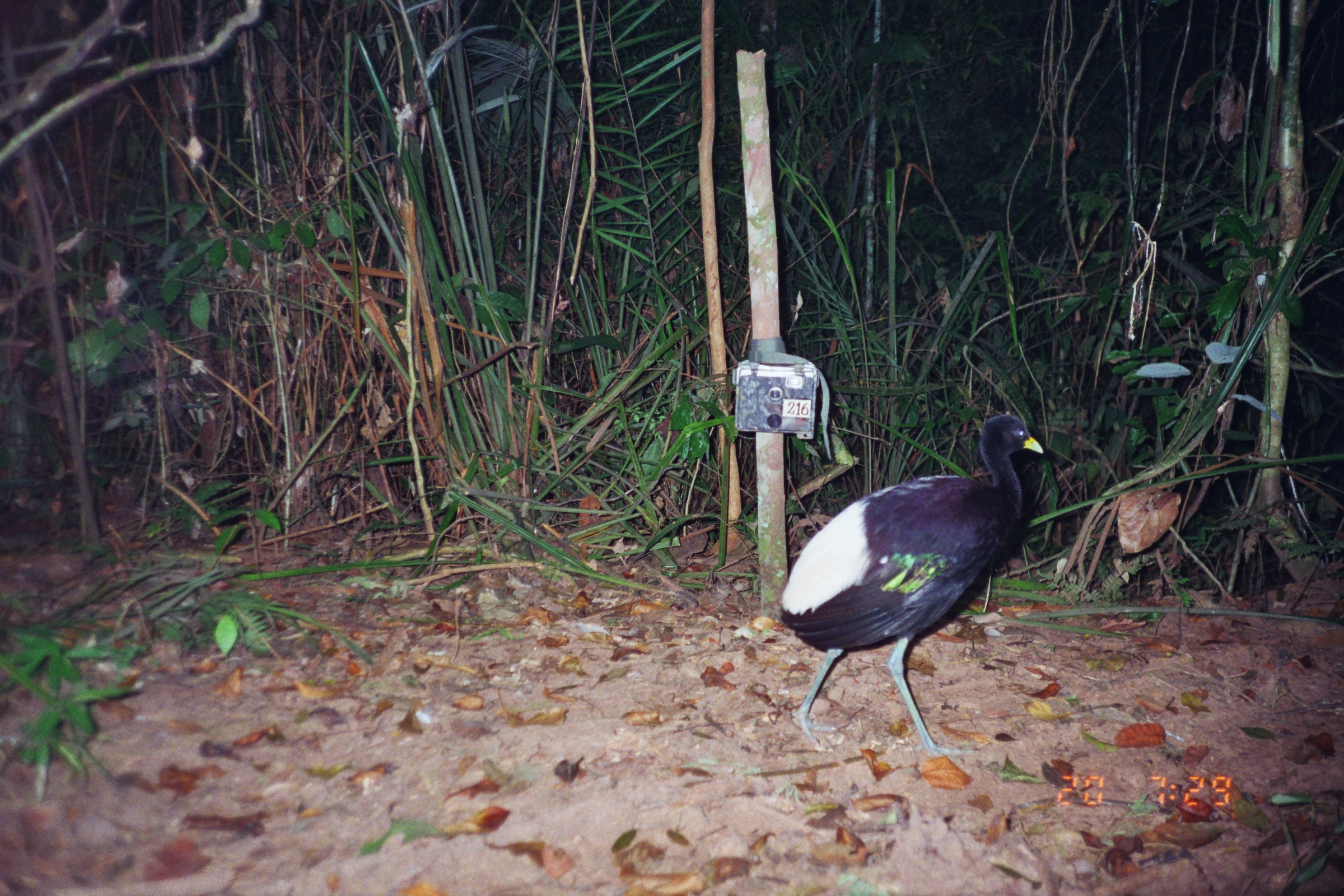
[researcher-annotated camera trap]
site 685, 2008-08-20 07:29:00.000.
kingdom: Animalia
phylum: Chordata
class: Aves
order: Gruiformes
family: Psophiidae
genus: Psophia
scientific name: Psophia leucoptera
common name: pale-winged trumpeter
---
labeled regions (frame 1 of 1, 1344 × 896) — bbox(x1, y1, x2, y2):
psophia leucoptera: bbox(777, 413, 1045, 758)